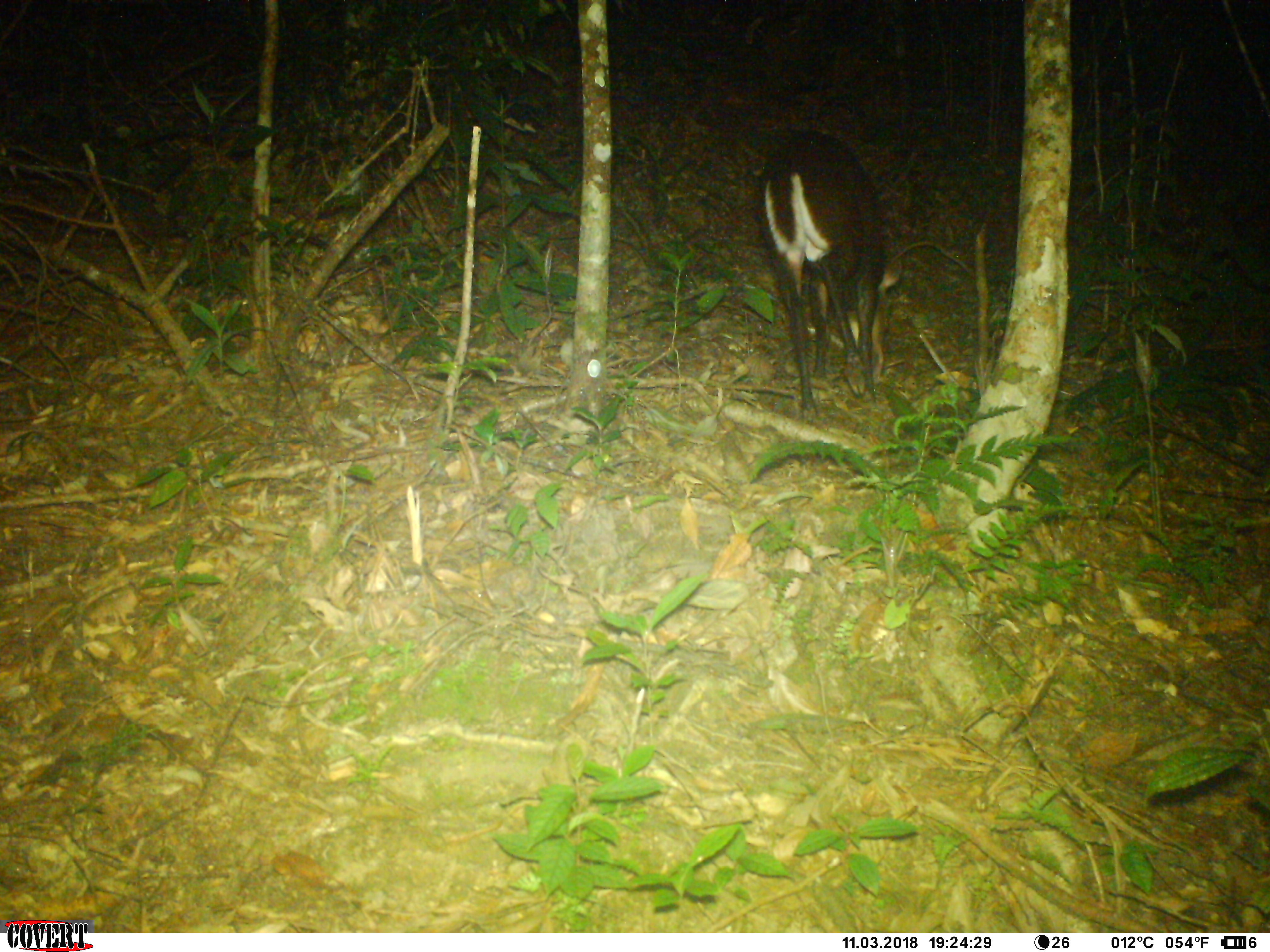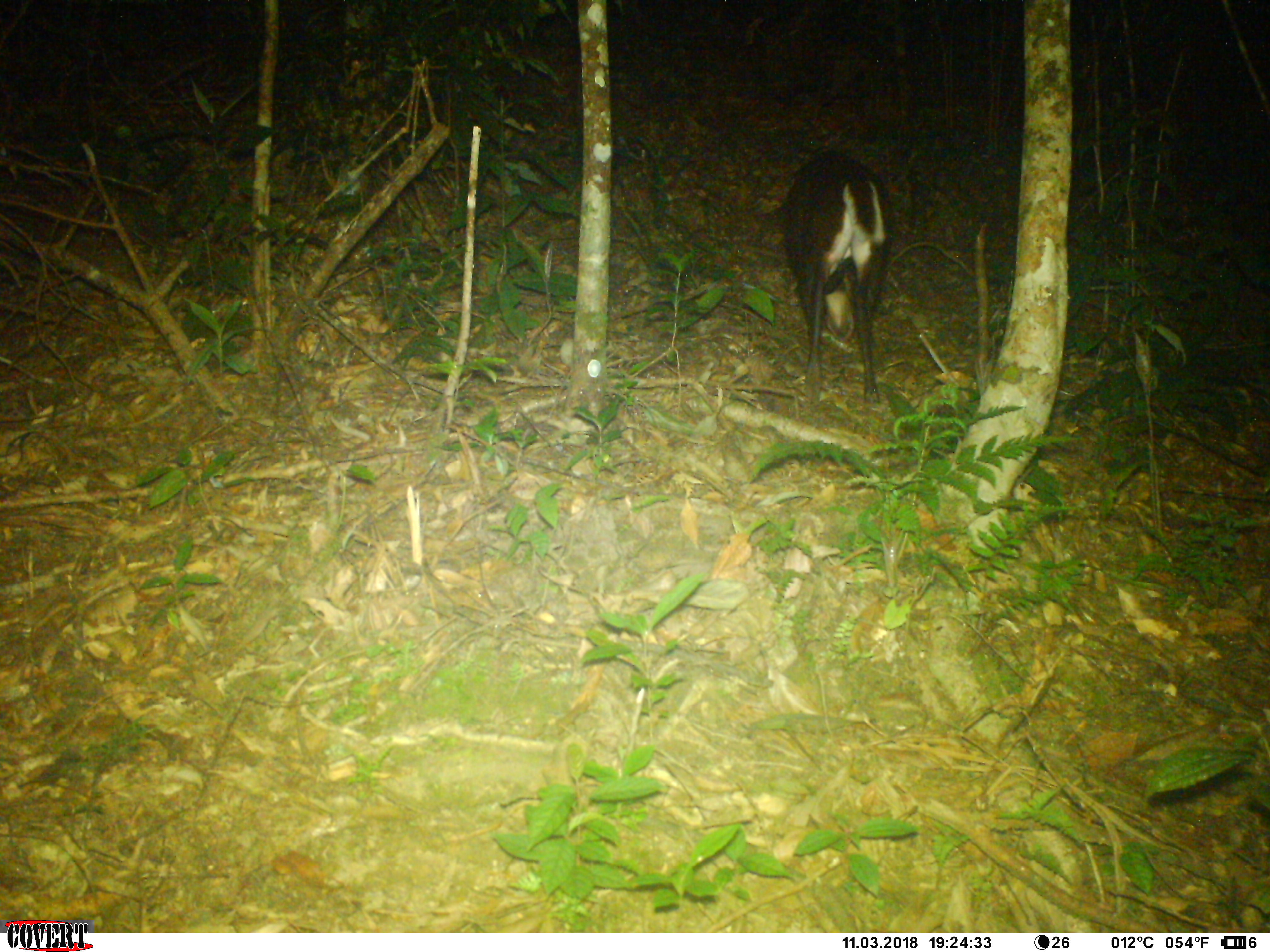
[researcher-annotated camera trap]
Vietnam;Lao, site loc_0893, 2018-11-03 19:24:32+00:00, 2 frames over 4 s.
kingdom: Animalia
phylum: Chordata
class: Mammalia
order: Artiodactyla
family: Cervidae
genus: Muntiacus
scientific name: Muntiacus rooseveltorum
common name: roosevelt's muntjac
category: roosevelts muntjac group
Roosevelts muntjac group (roosevelt's muntjac) (Muntiacus rooseveltorum). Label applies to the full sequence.